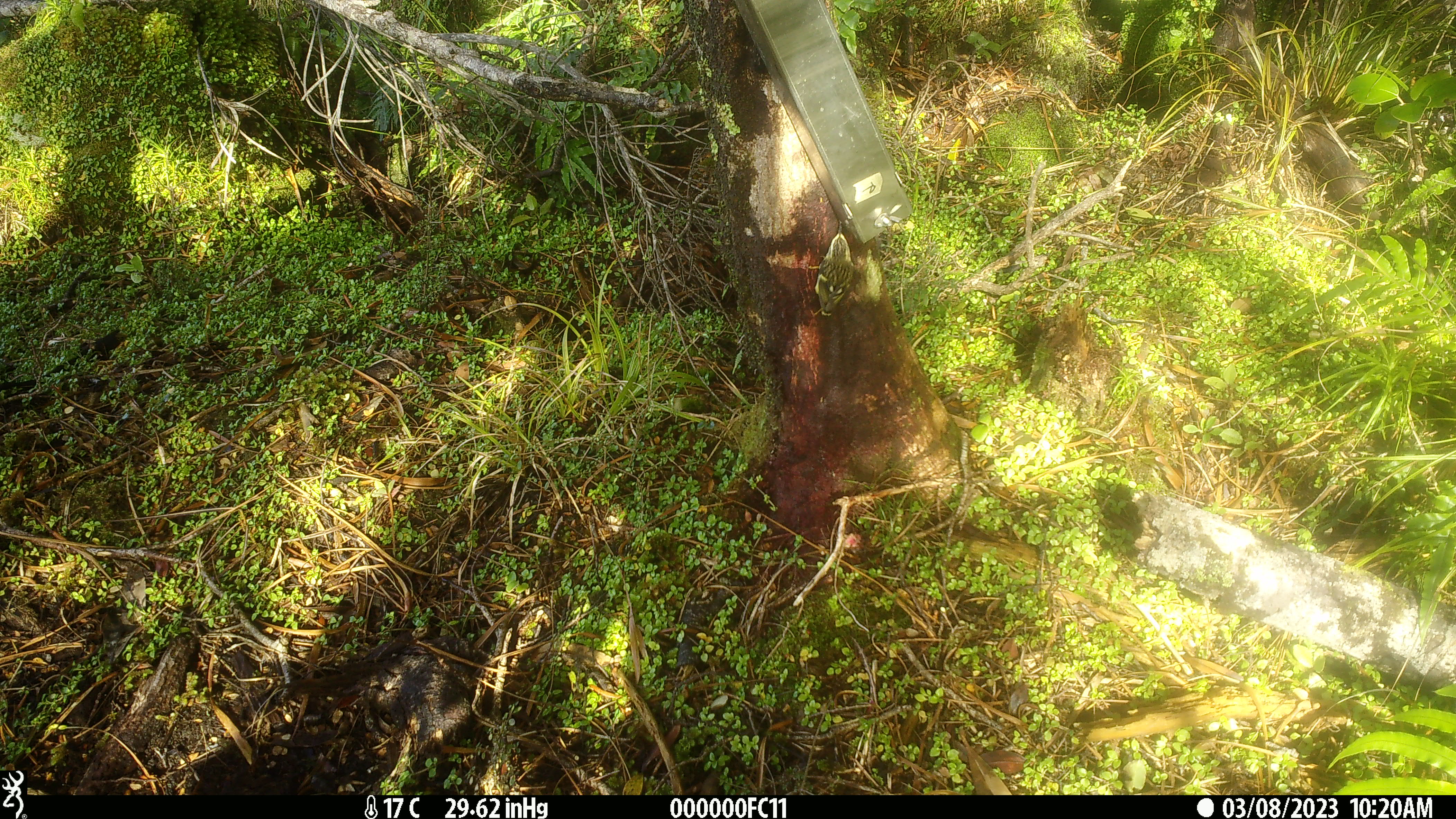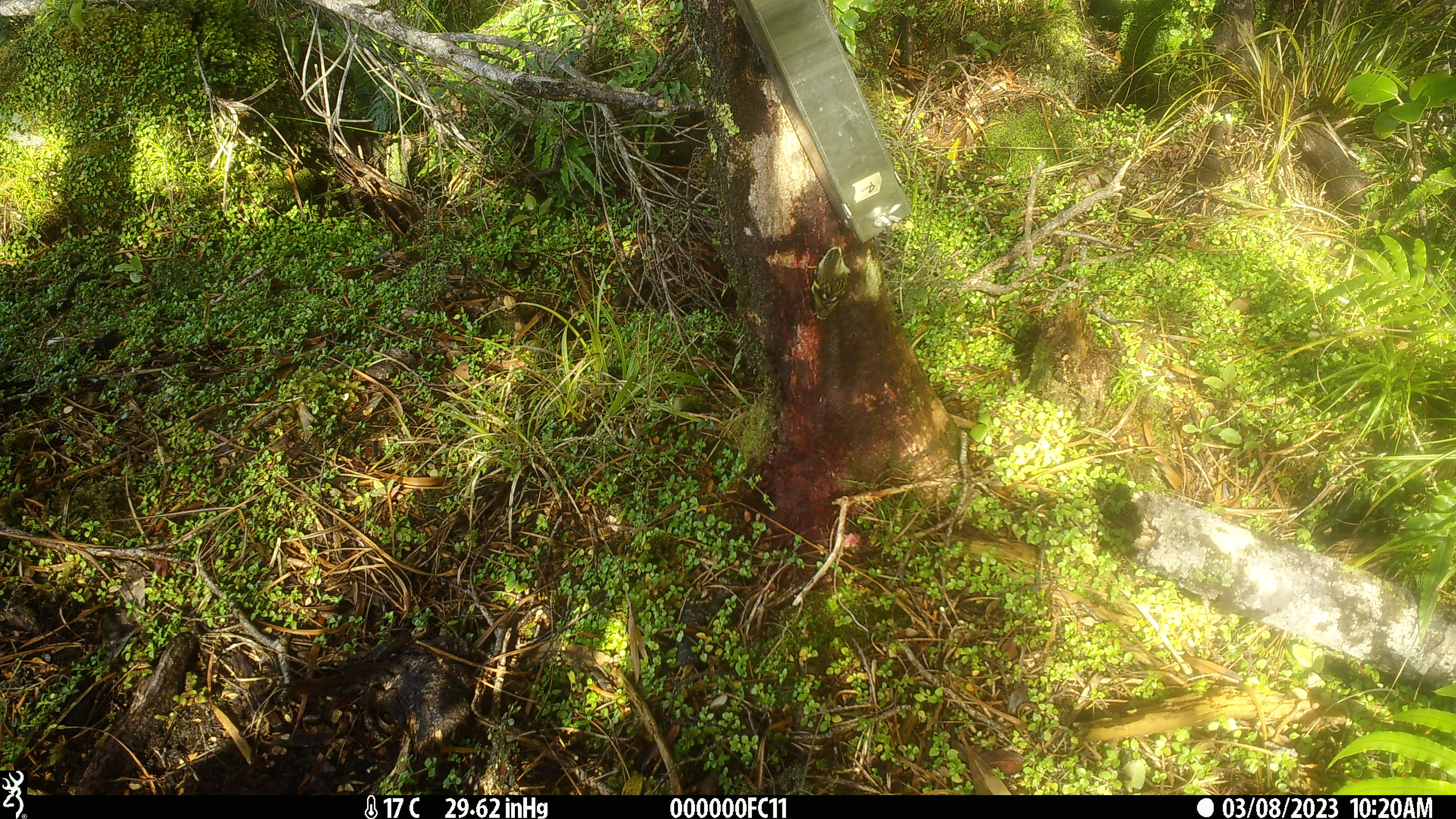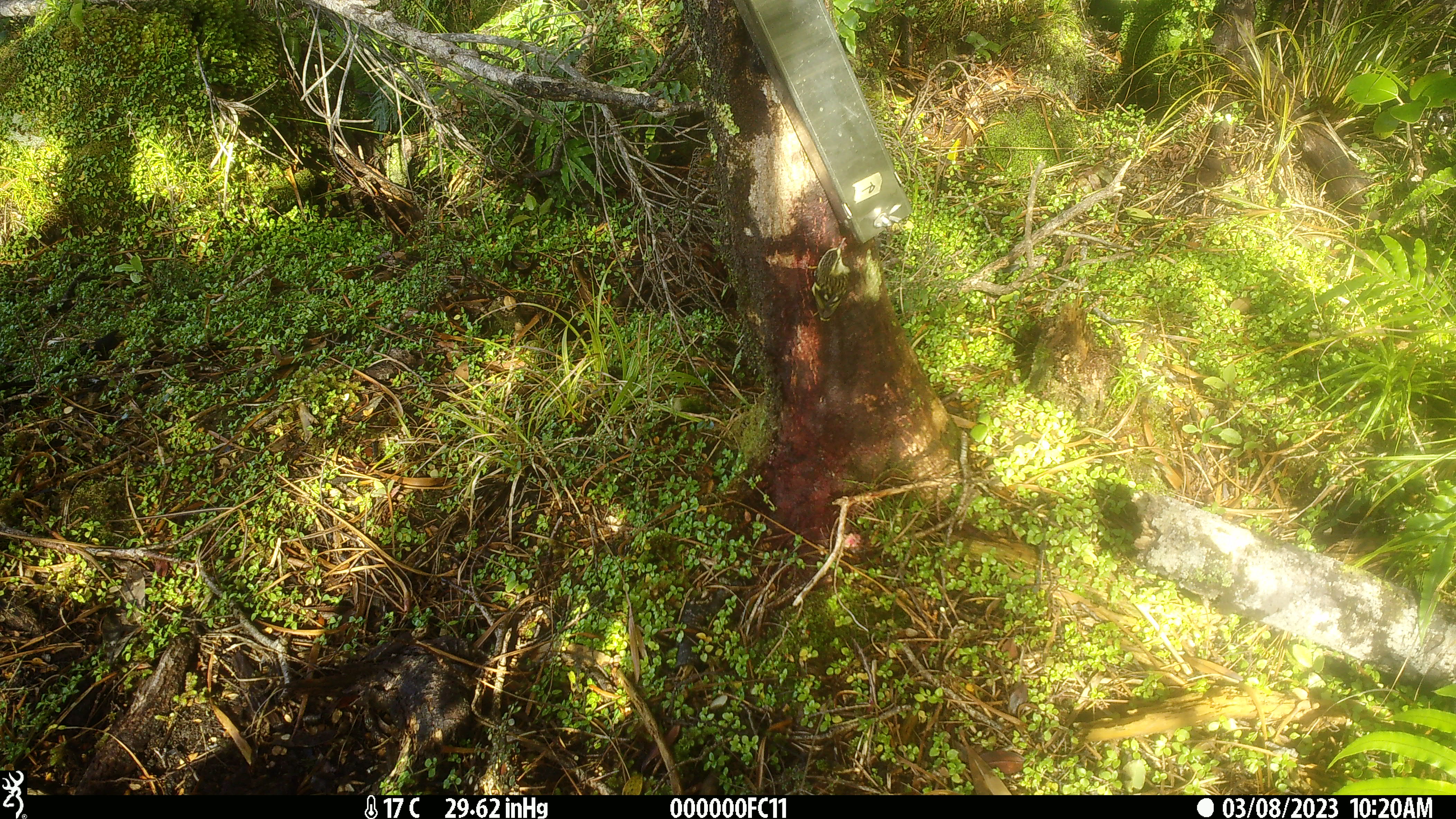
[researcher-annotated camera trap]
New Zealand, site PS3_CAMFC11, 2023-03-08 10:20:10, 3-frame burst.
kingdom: Animalia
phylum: Chordata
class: Aves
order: Passeriformes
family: Acanthisittidae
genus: Acanthisitta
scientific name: Acanthisitta chloris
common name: rifleman